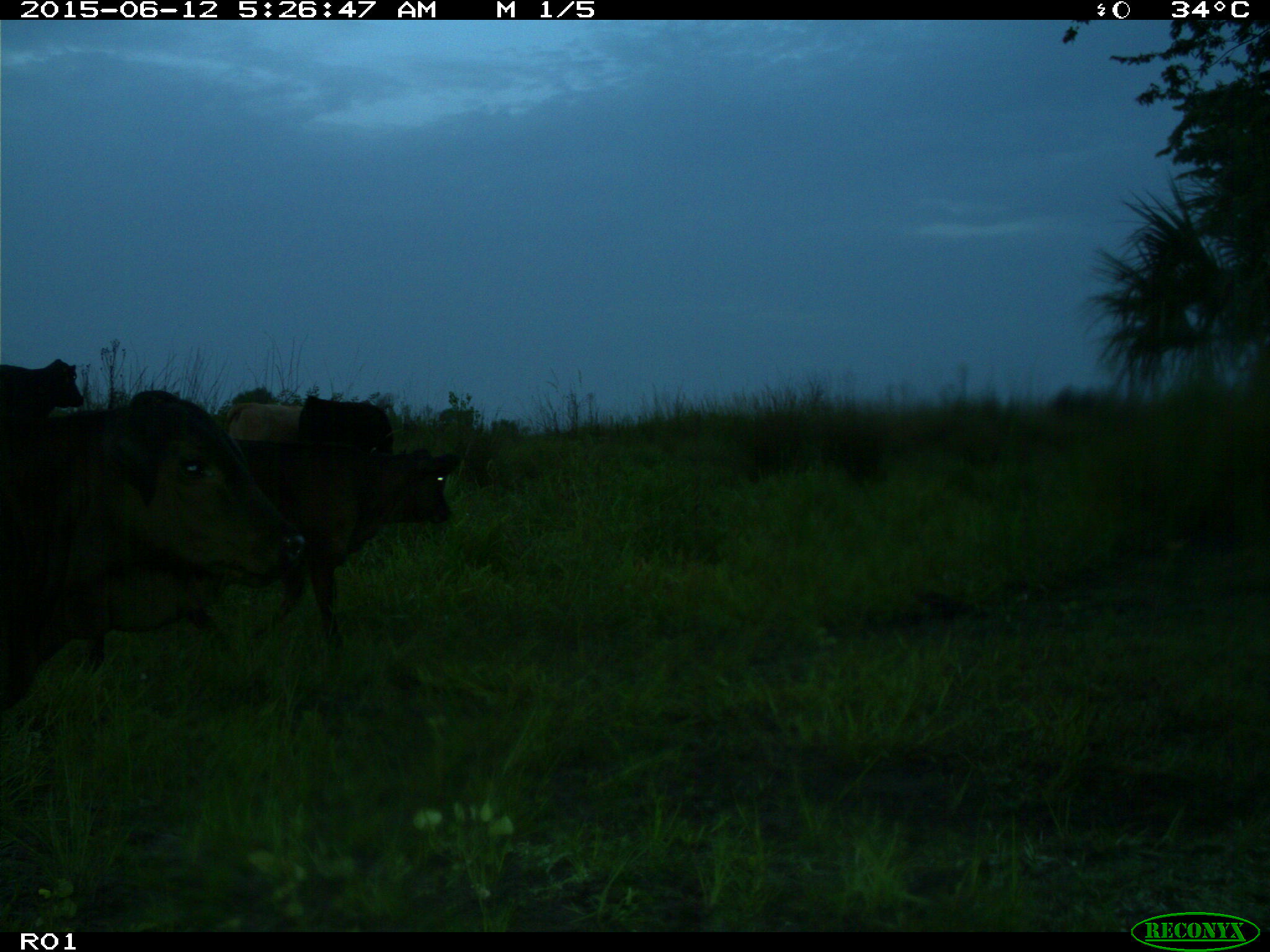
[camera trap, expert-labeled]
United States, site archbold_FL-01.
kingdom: Animalia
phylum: Chordata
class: Mammalia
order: Artiodactyla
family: Bovidae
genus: Bos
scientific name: Bos taurus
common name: domestic cow